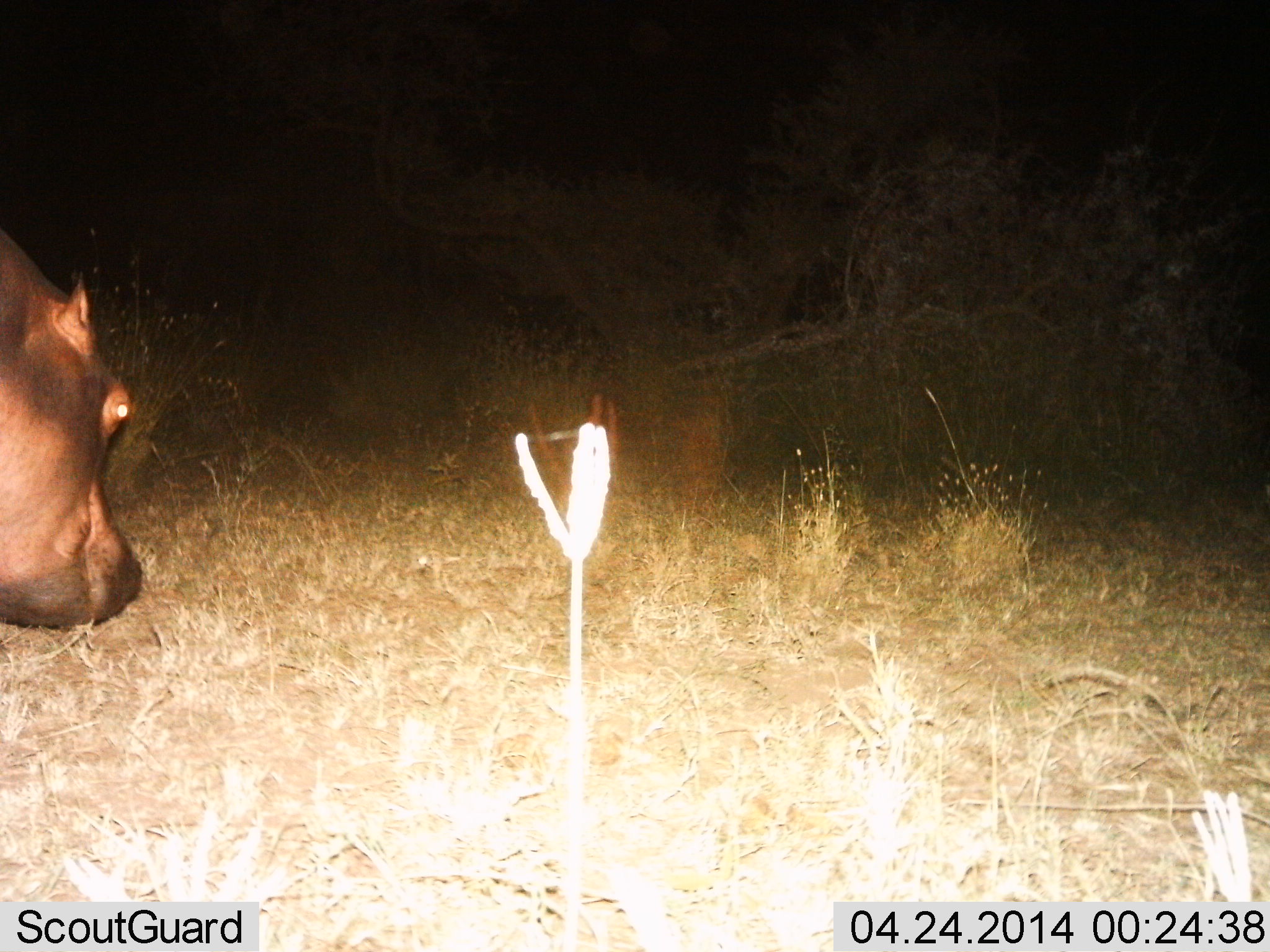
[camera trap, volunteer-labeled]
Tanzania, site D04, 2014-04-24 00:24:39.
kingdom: Animalia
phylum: Chordata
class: Mammalia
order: Artiodactyla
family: Hippopotamidae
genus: Hippopotamus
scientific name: Hippopotamus amphibius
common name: hippopotamus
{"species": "hippopotamus (Hippopotamus amphibius)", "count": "1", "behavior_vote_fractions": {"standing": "40%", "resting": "0%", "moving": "30%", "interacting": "0%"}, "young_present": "0%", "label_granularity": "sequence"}